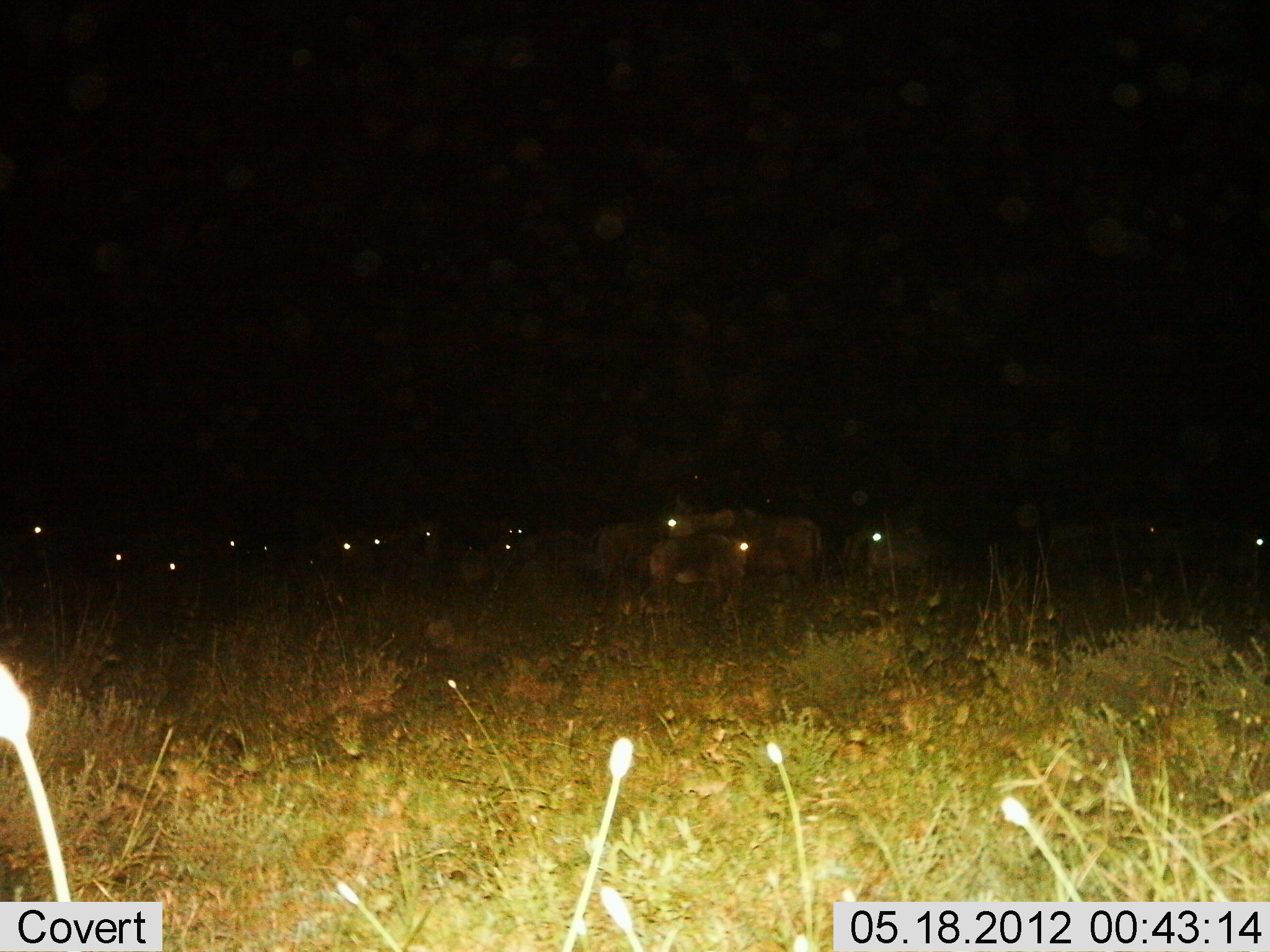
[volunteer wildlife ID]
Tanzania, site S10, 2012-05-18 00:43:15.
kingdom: Animalia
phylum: Chordata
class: Mammalia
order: Artiodactyla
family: Bovidae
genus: Connochaetes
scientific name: Connochaetes taurinus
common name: blue wildebeest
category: wildebeest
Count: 11-50.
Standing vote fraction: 80%.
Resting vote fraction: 30%.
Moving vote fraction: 0%.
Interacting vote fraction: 0%.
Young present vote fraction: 20%.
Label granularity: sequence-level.